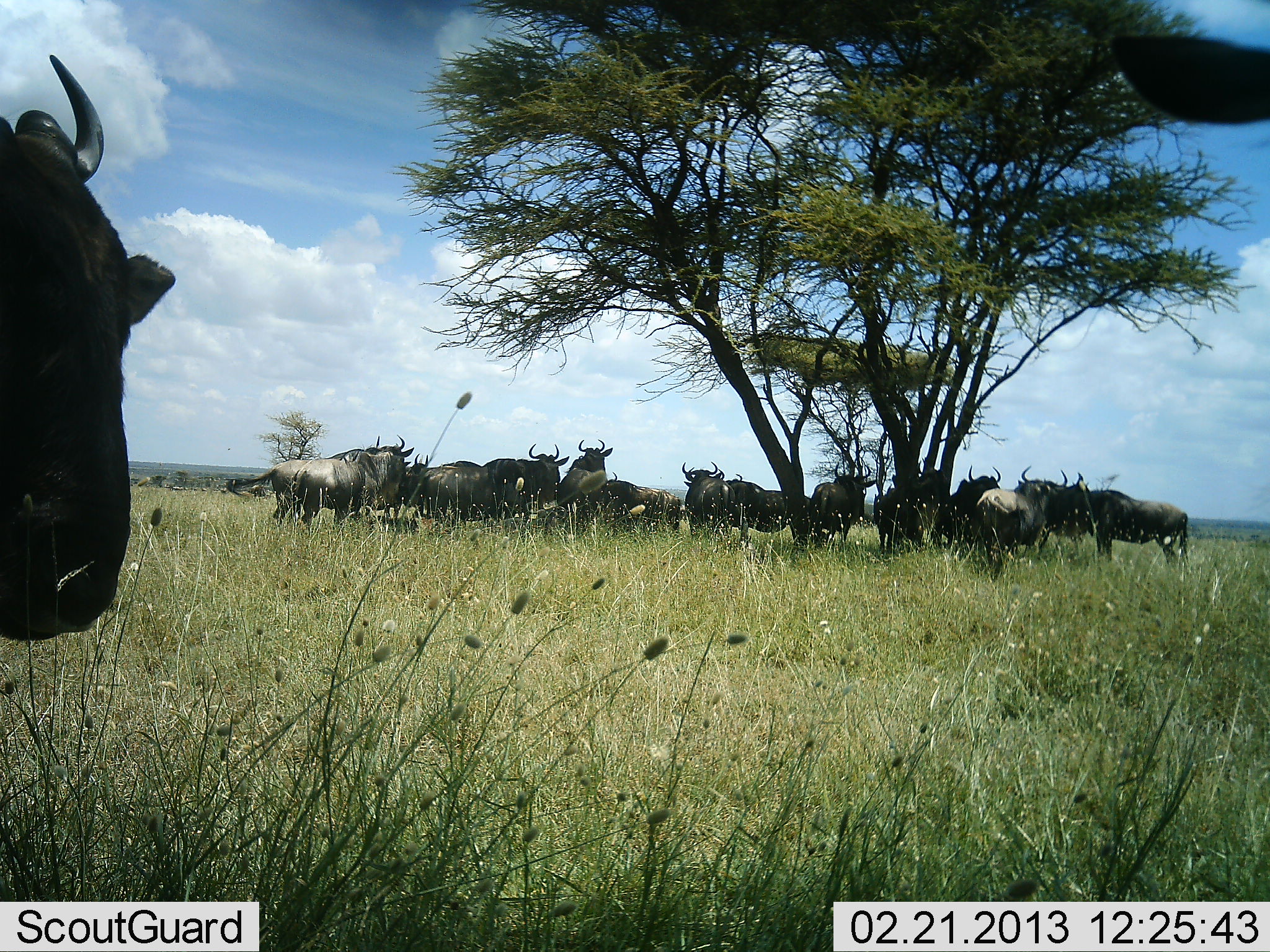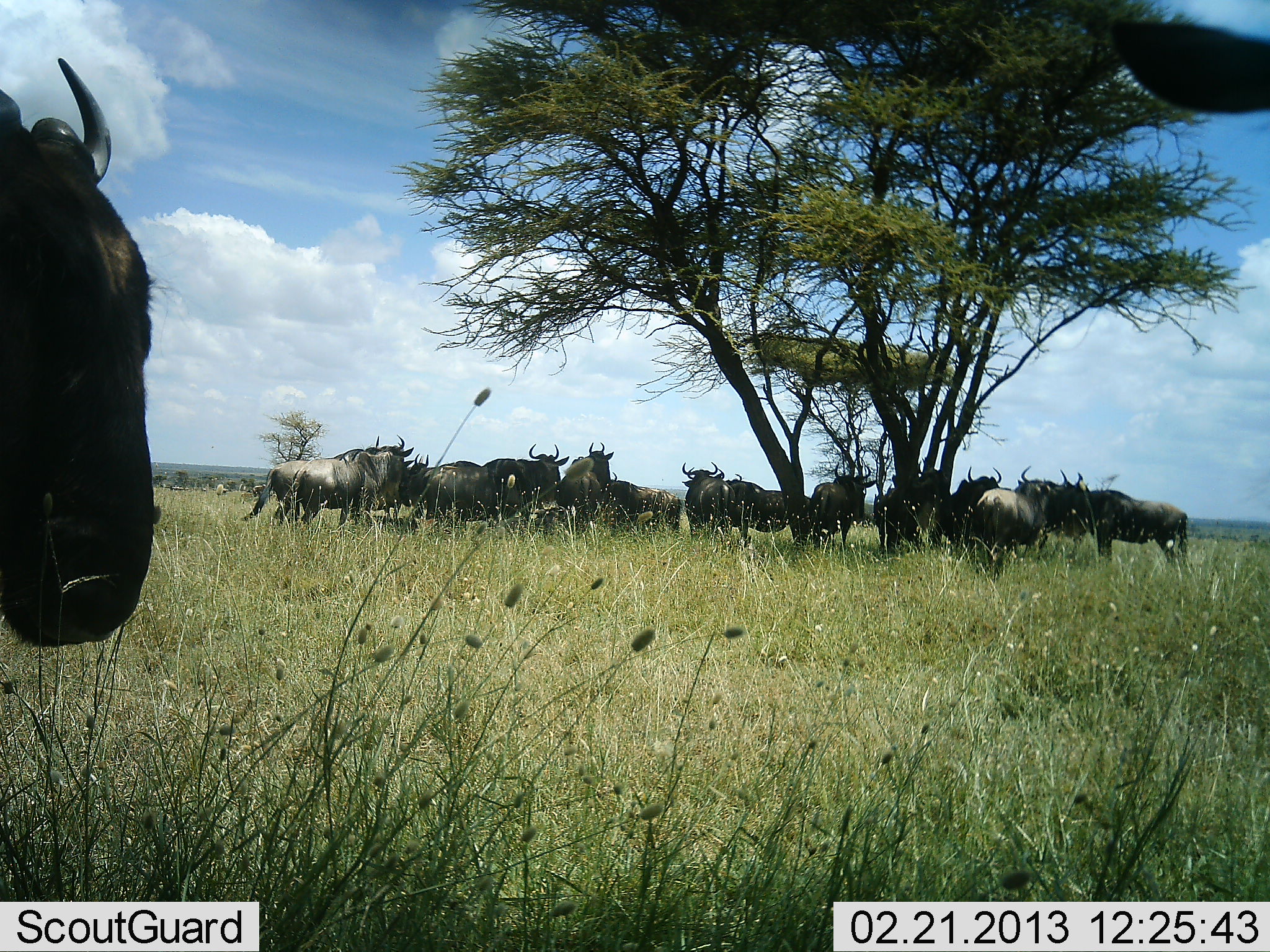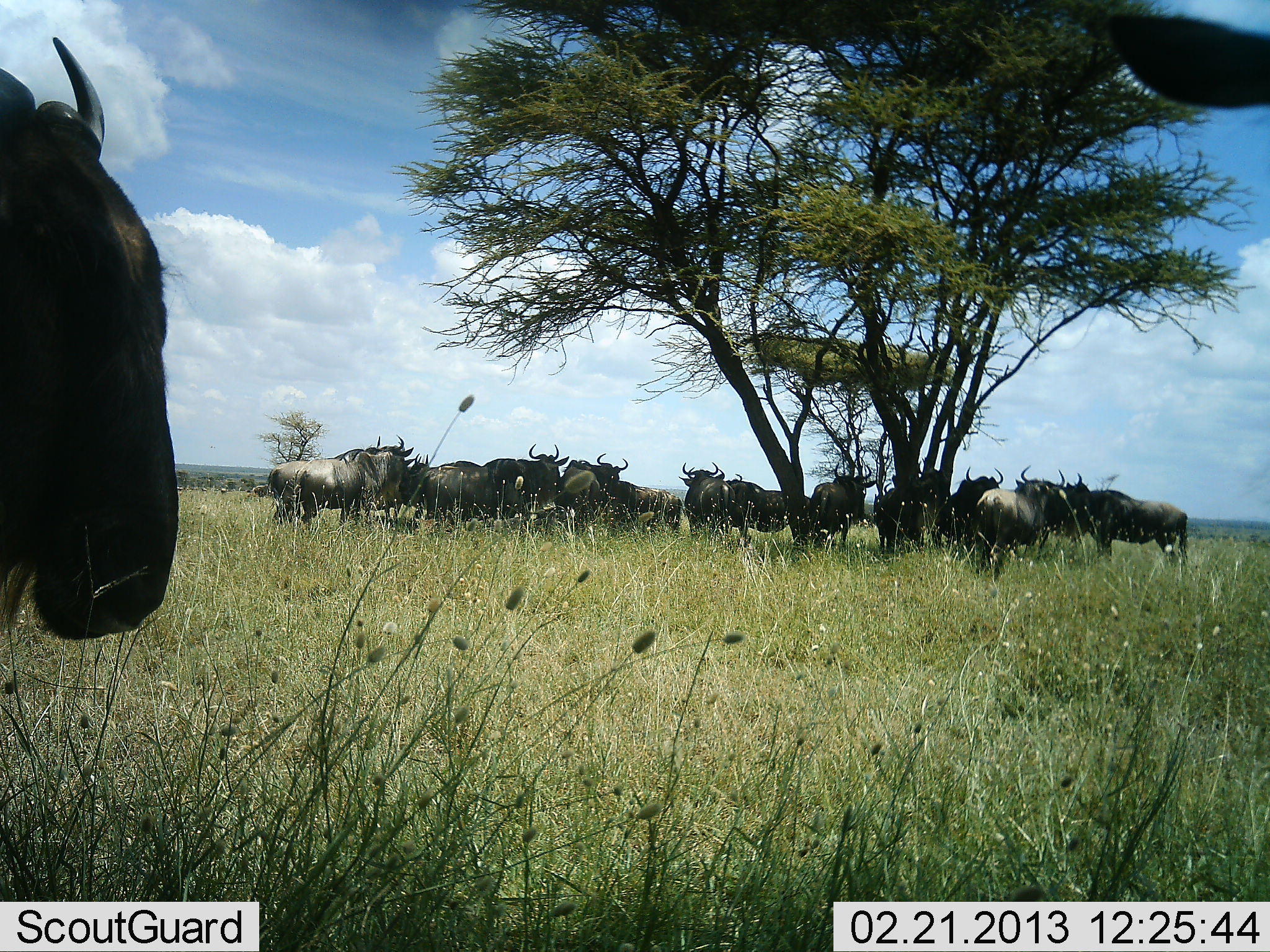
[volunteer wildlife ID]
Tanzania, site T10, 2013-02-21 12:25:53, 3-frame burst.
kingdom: Animalia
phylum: Chordata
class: Mammalia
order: Artiodactyla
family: Bovidae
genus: Connochaetes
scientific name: Connochaetes taurinus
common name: blue wildebeest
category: wildebeest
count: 11-50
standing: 95%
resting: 36%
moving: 5%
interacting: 9%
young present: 5%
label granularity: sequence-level